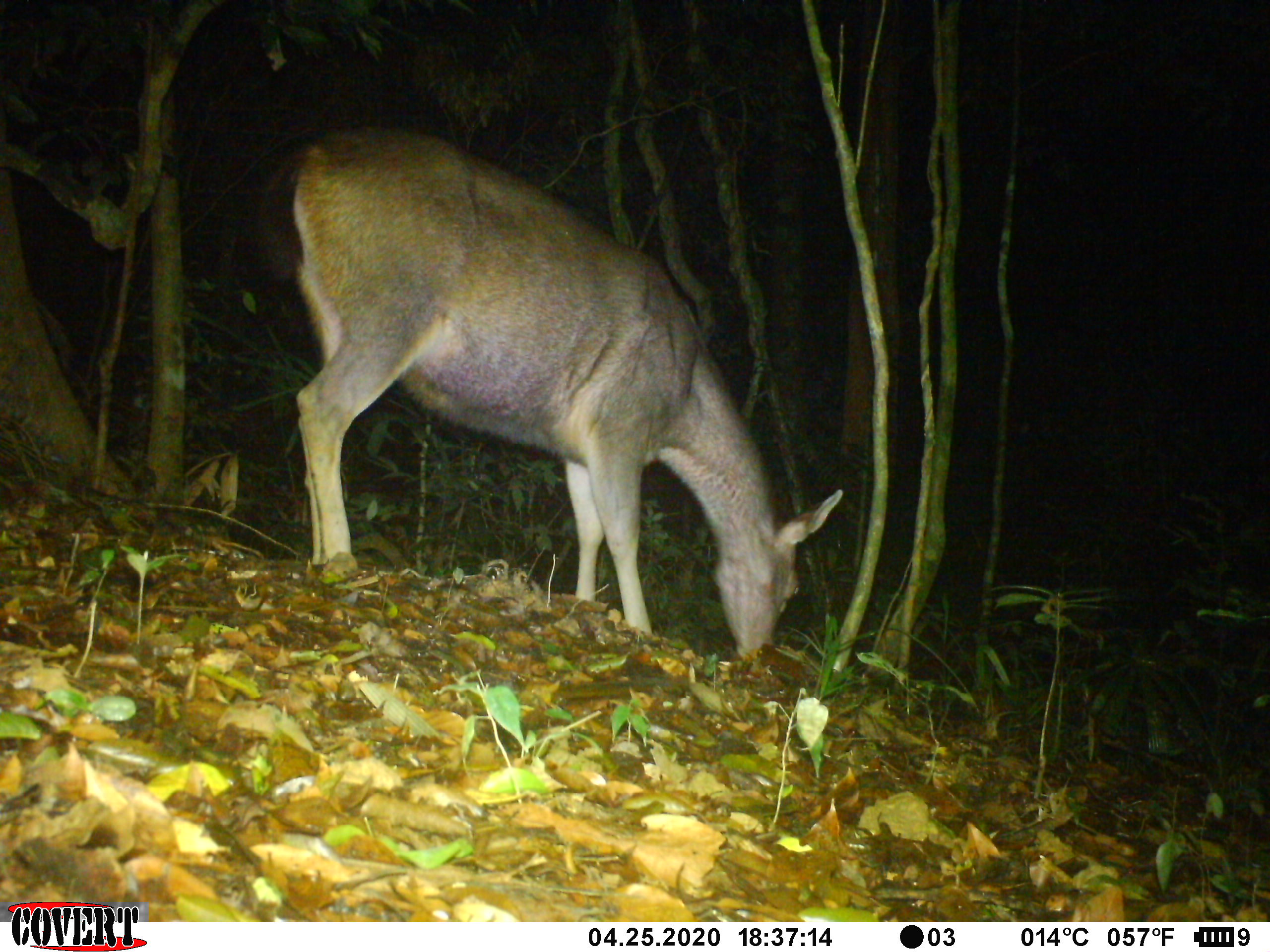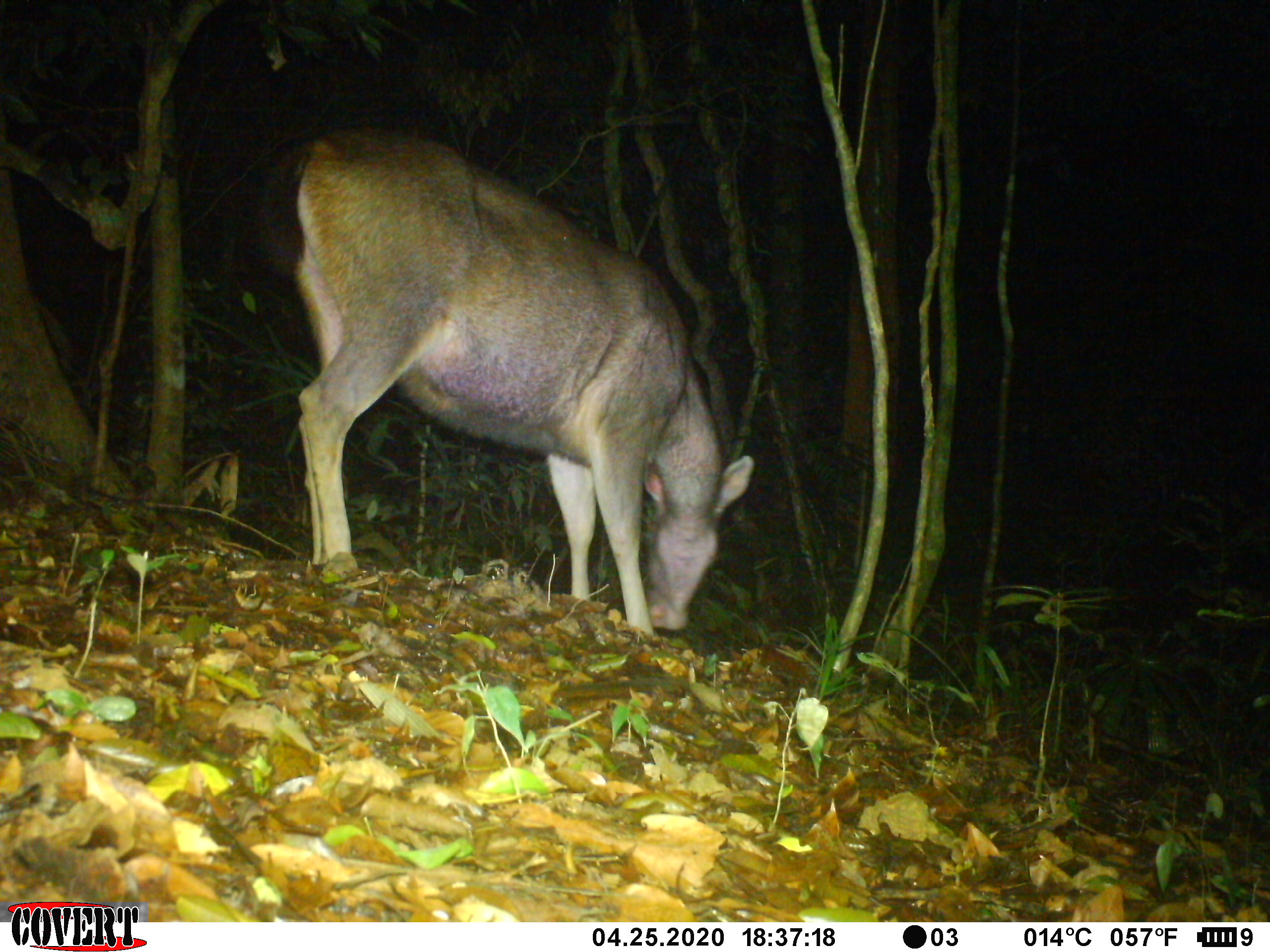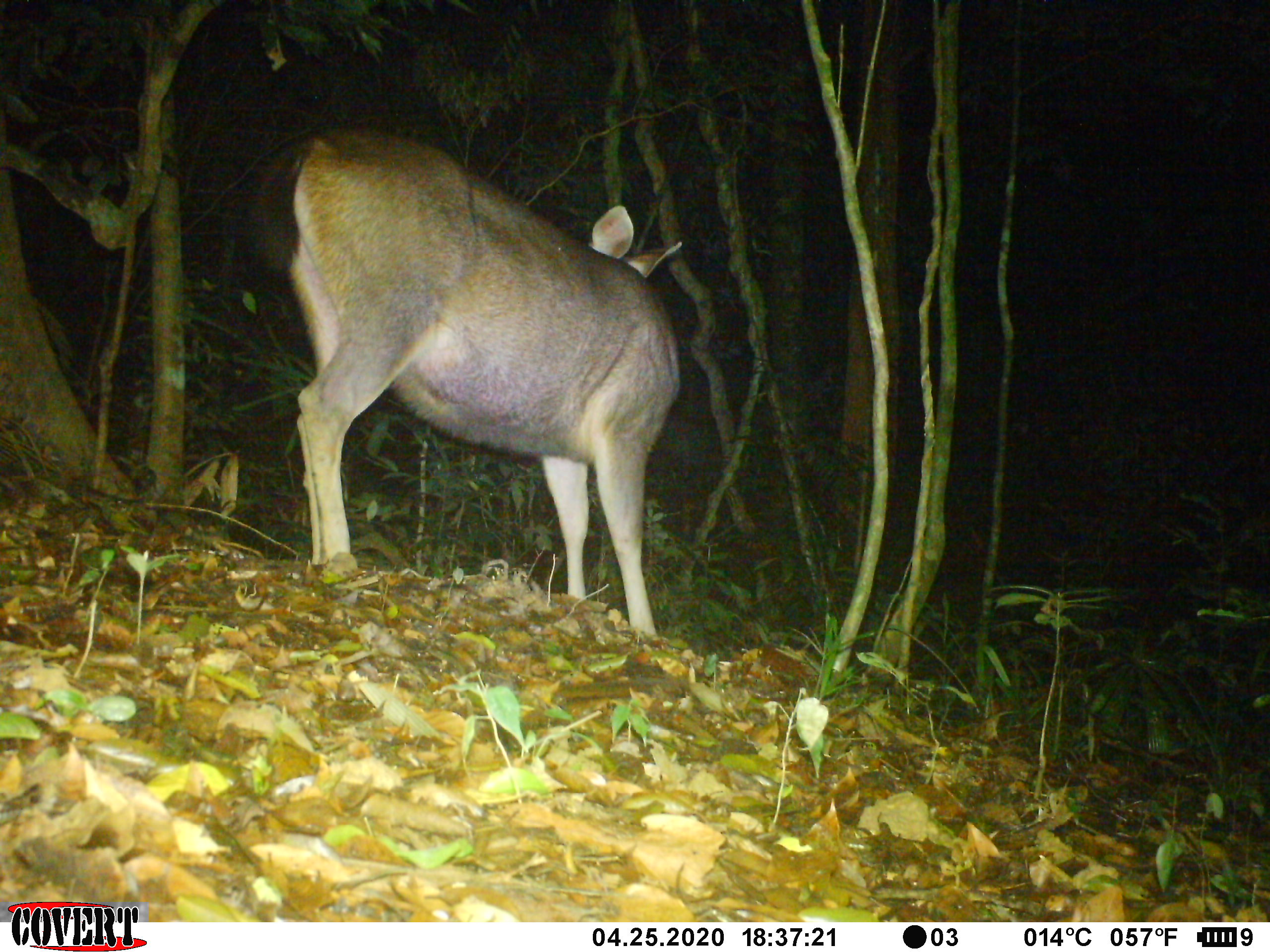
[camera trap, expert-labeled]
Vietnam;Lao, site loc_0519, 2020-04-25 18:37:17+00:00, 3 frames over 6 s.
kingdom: Animalia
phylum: Chordata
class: Mammalia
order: Artiodactyla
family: Cervidae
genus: Rusa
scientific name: Rusa unicolor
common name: sambar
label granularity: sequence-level